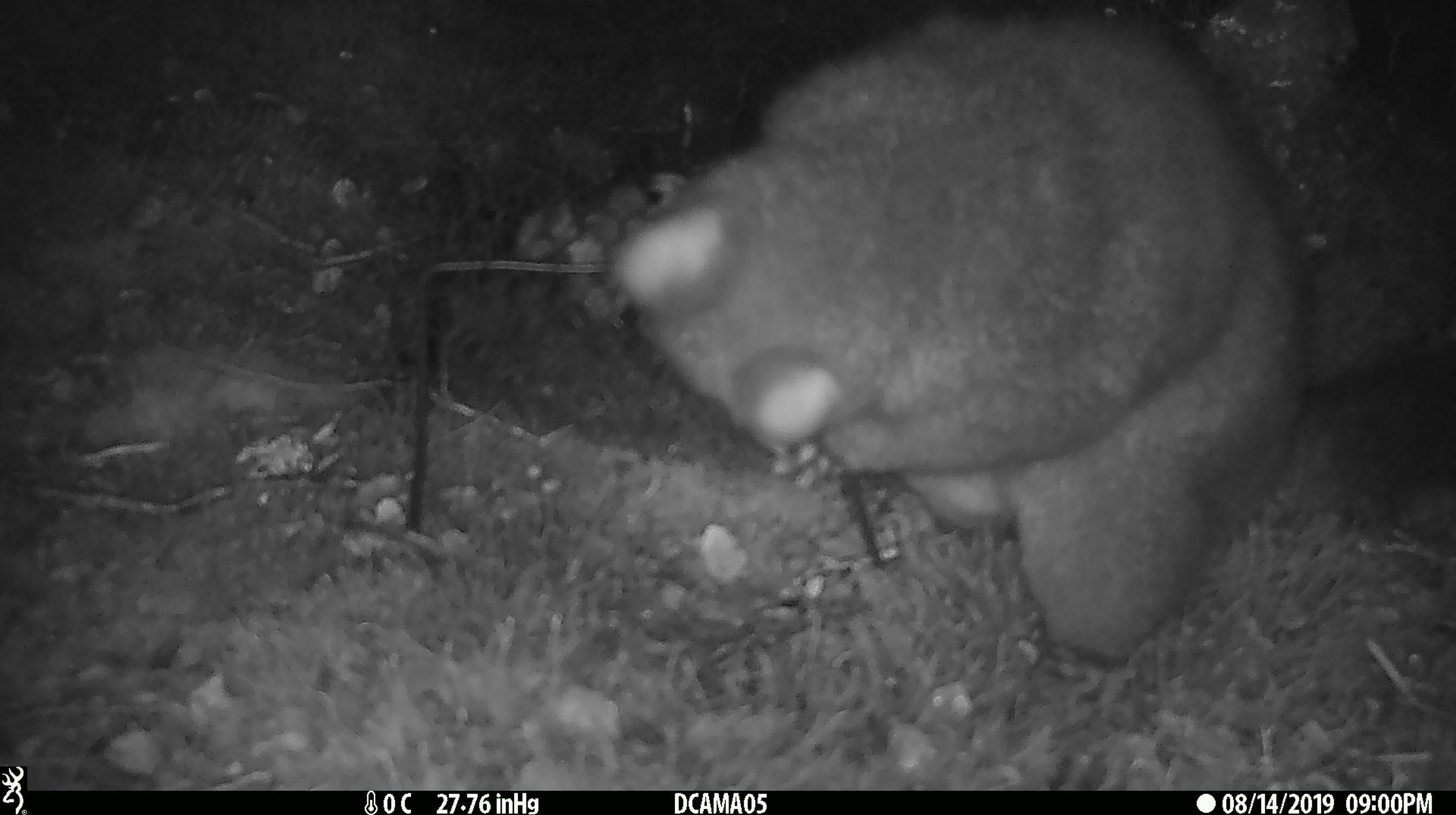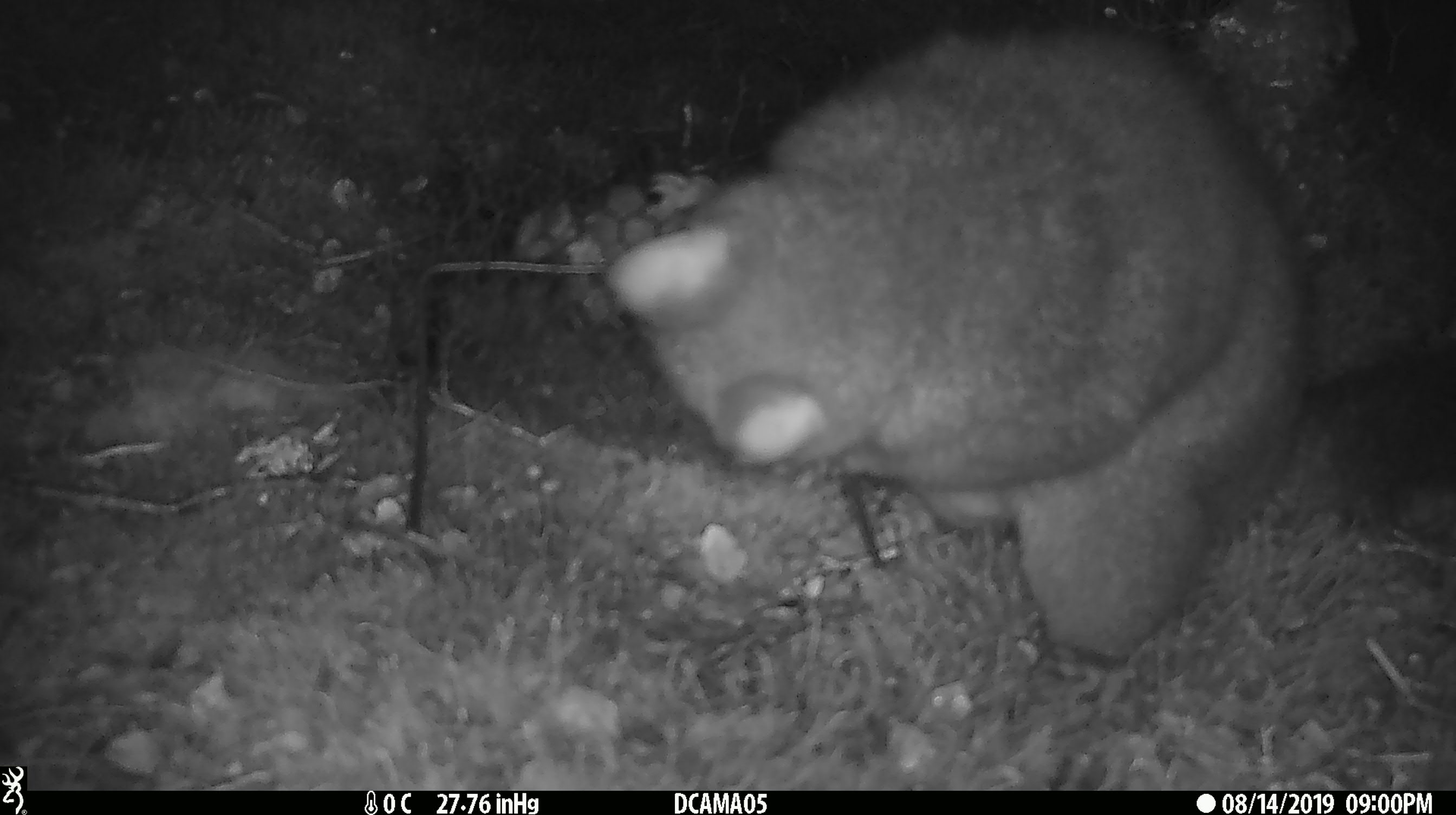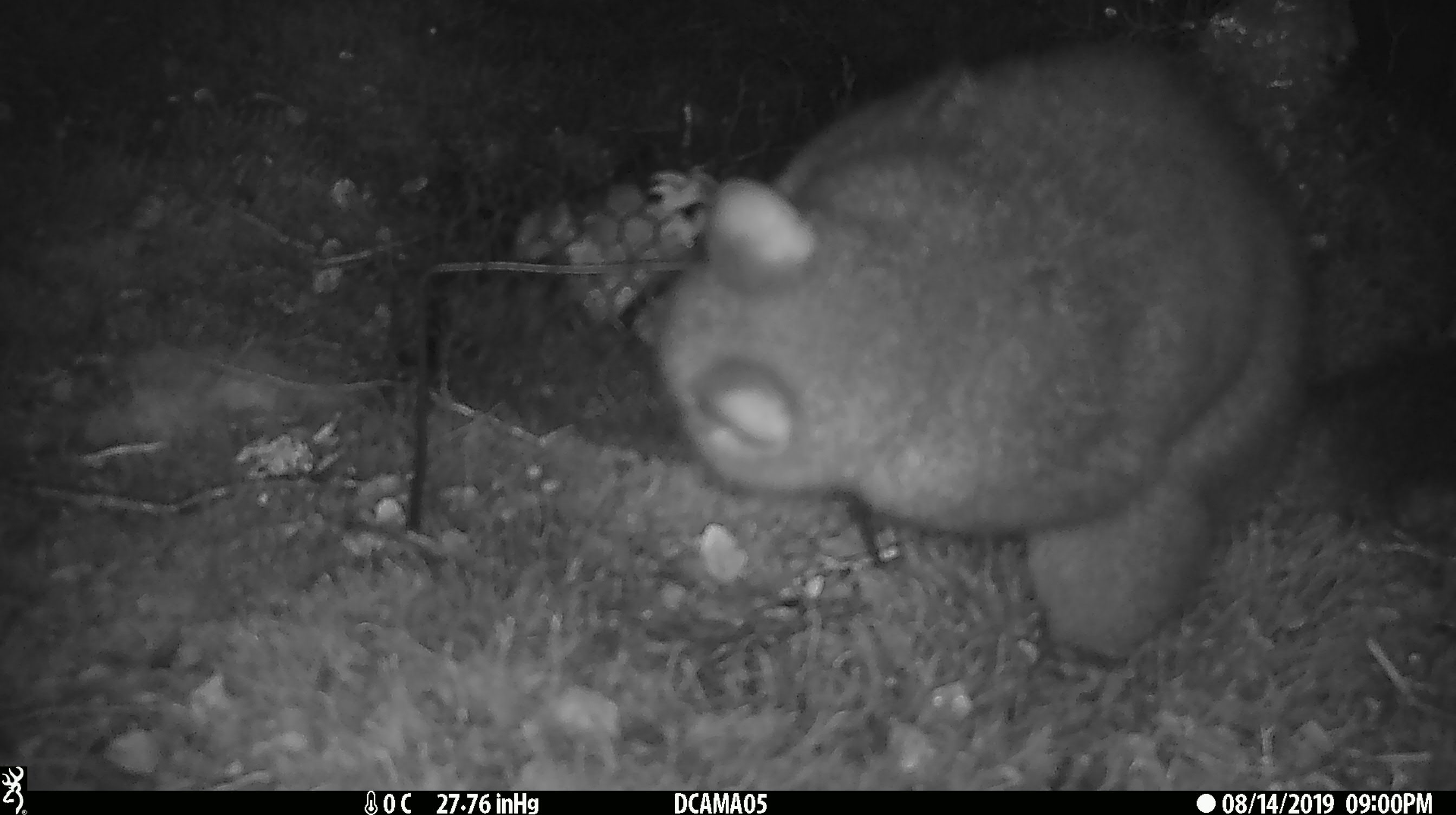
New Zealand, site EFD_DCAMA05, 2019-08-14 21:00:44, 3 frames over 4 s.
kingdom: Animalia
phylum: Chordata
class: Mammalia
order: Diprotodontia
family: Phalangeridae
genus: Trichosurus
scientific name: Trichosurus vulpecula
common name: common brushtail possum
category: possum